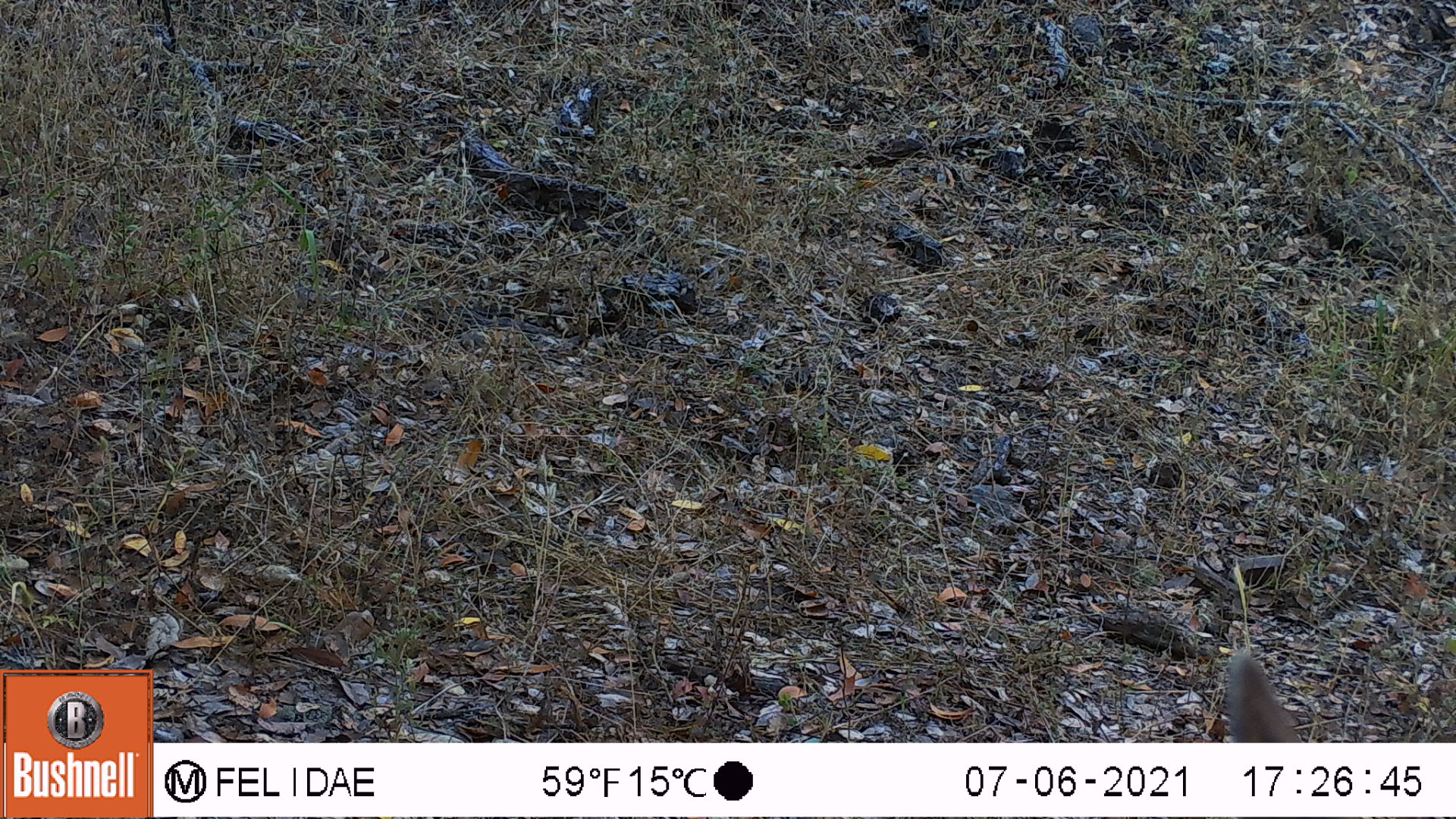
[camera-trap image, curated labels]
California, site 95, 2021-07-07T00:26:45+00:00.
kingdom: Animalia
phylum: Chordata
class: Mammalia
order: Artiodactyla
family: Cervidae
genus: Odocoileus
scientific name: Odocoileus hemionus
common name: mule deer